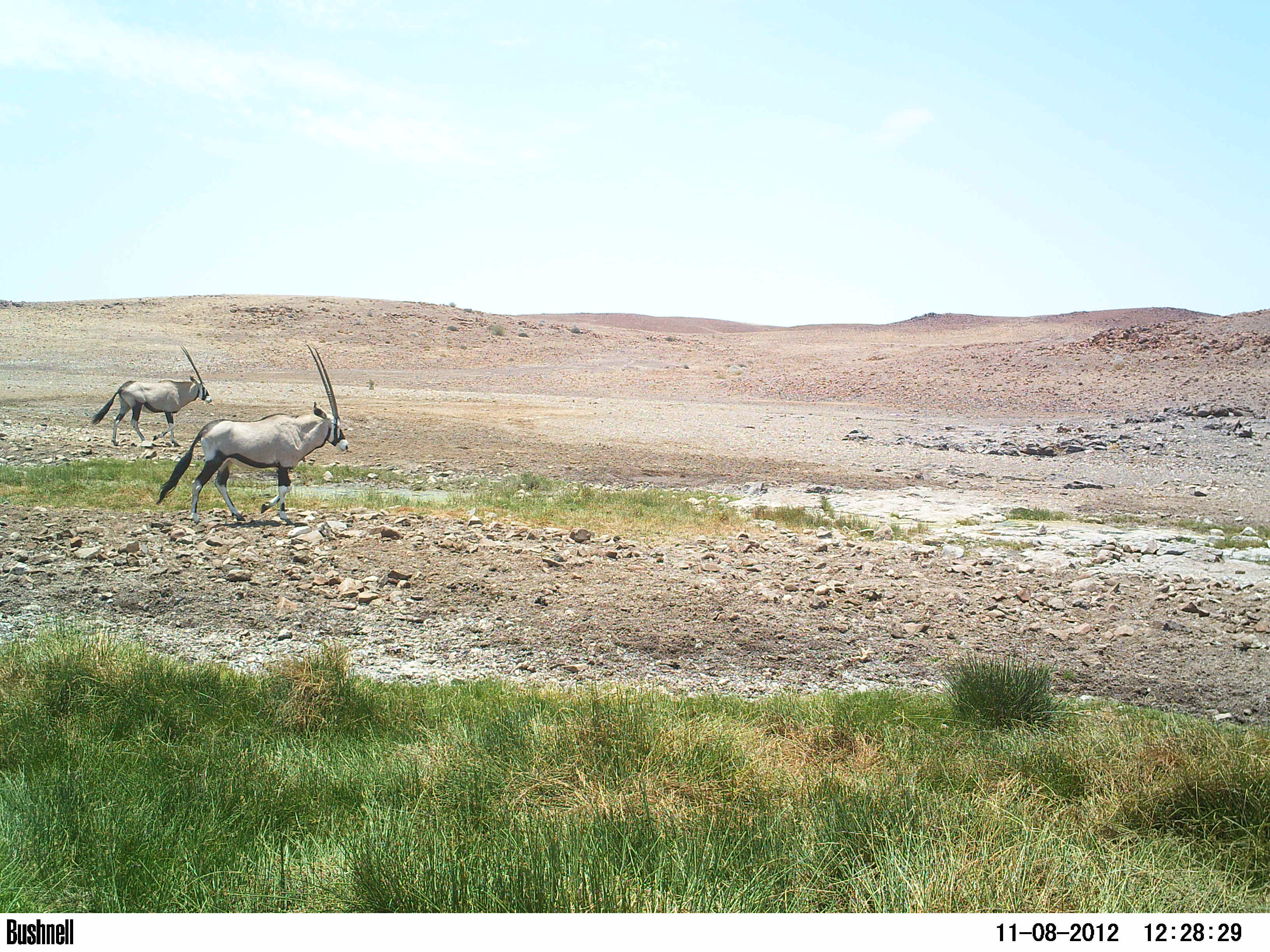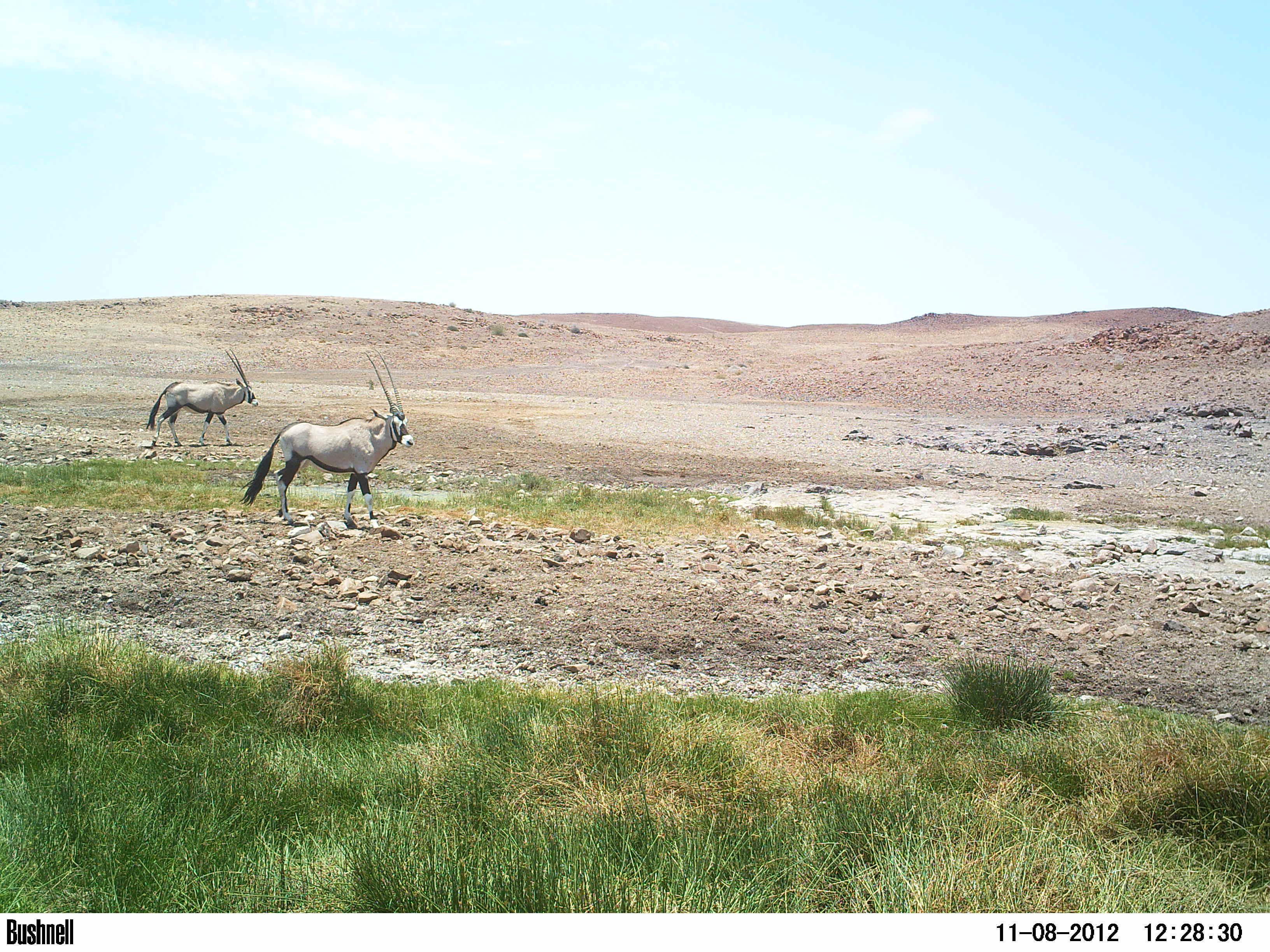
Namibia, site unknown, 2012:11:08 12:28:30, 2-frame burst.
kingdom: Animalia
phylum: Chordata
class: Mammalia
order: Artiodactyla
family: Bovidae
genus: Oryx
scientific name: Oryx gazella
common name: gemsbok